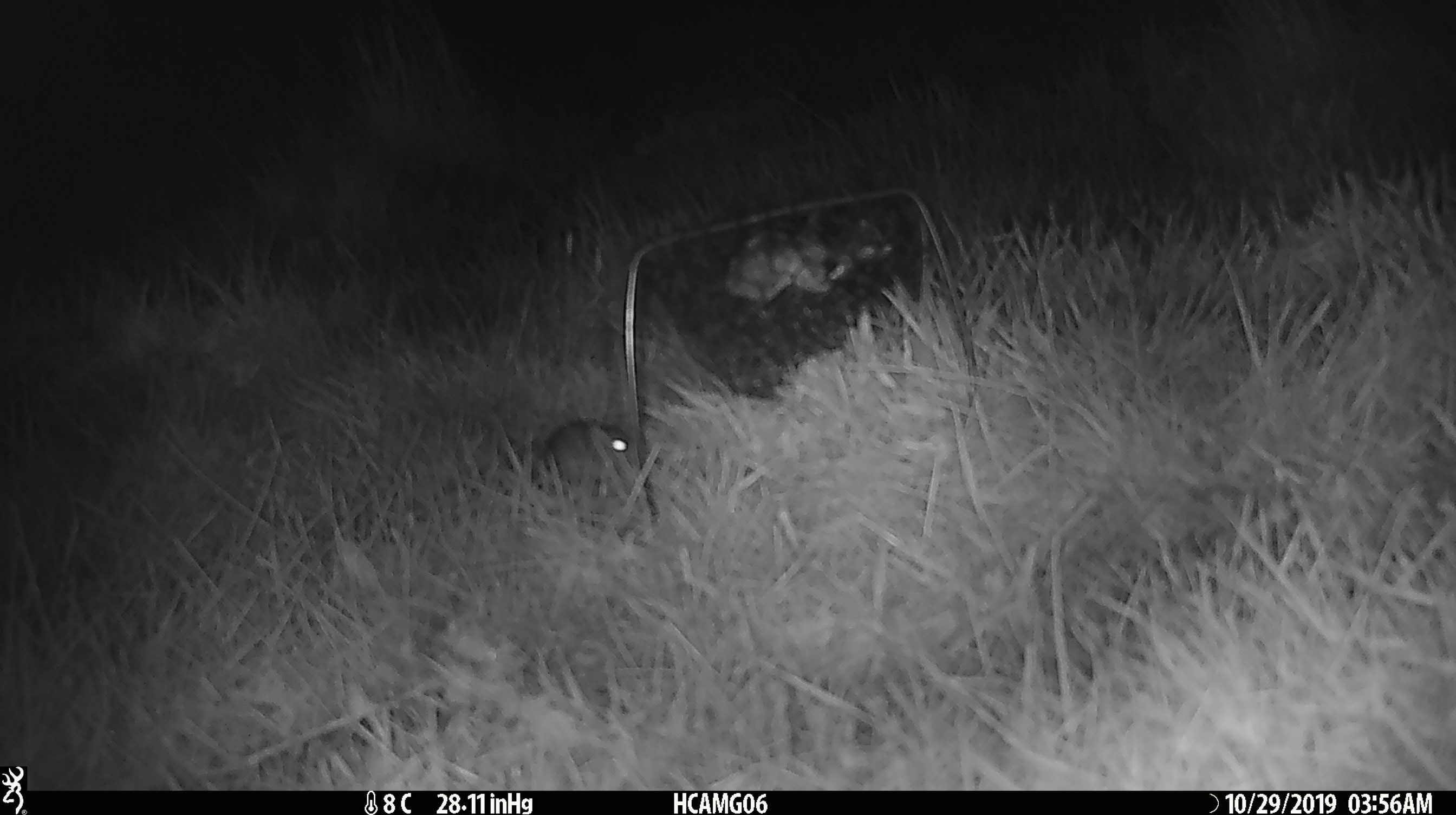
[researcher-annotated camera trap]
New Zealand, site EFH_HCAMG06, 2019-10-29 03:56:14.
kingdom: Animalia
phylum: Chordata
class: Mammalia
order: Rodentia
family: Muridae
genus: Mus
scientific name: Mus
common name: mouse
Mouse (Mus).